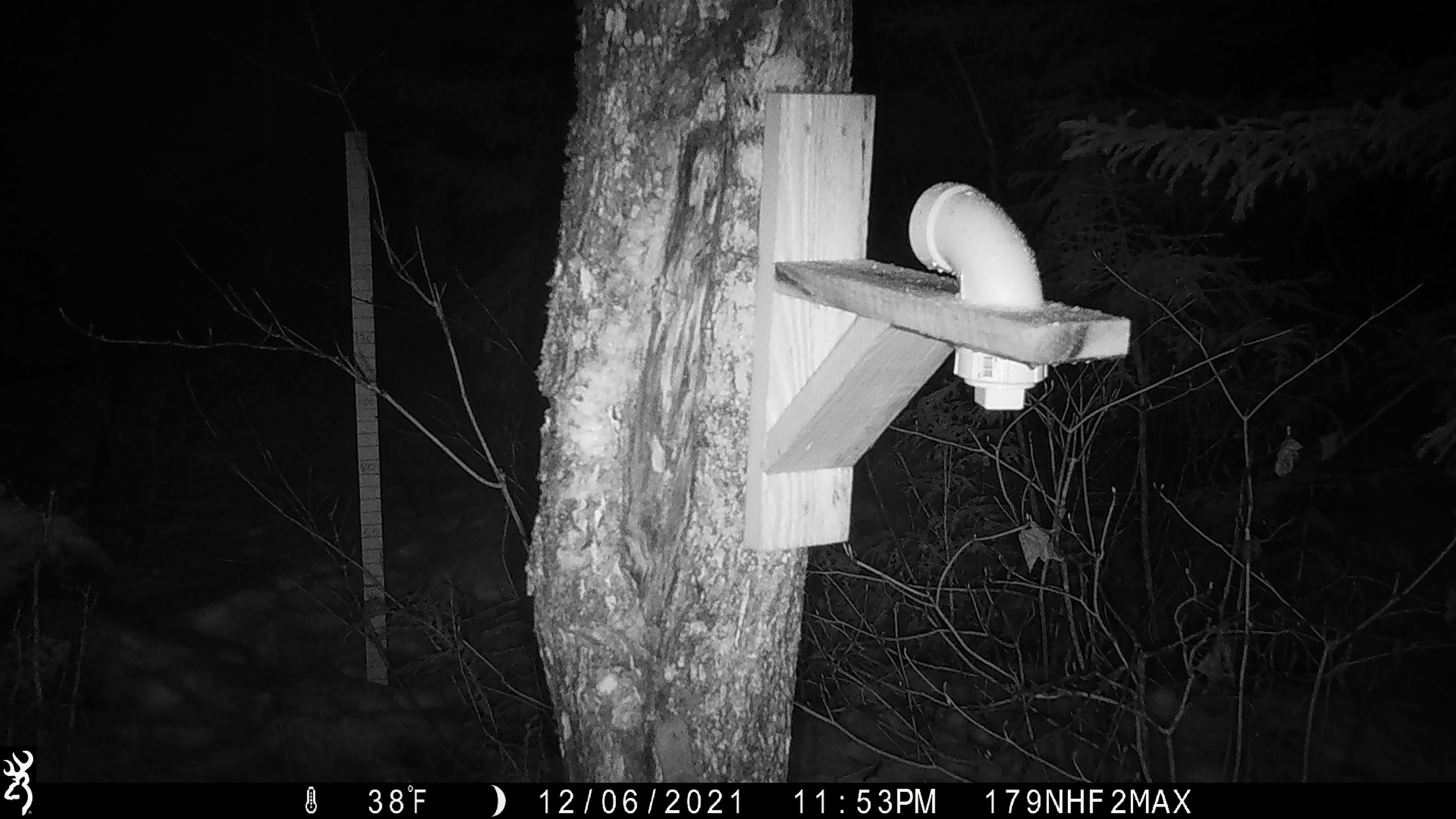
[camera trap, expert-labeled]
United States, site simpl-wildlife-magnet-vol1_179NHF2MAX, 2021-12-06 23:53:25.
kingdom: Animalia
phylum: Chordata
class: Mammalia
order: Rodentia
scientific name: Rodentia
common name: mouse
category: mouse sp.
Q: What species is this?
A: Mouse sp. (mouse) (Rodentia).